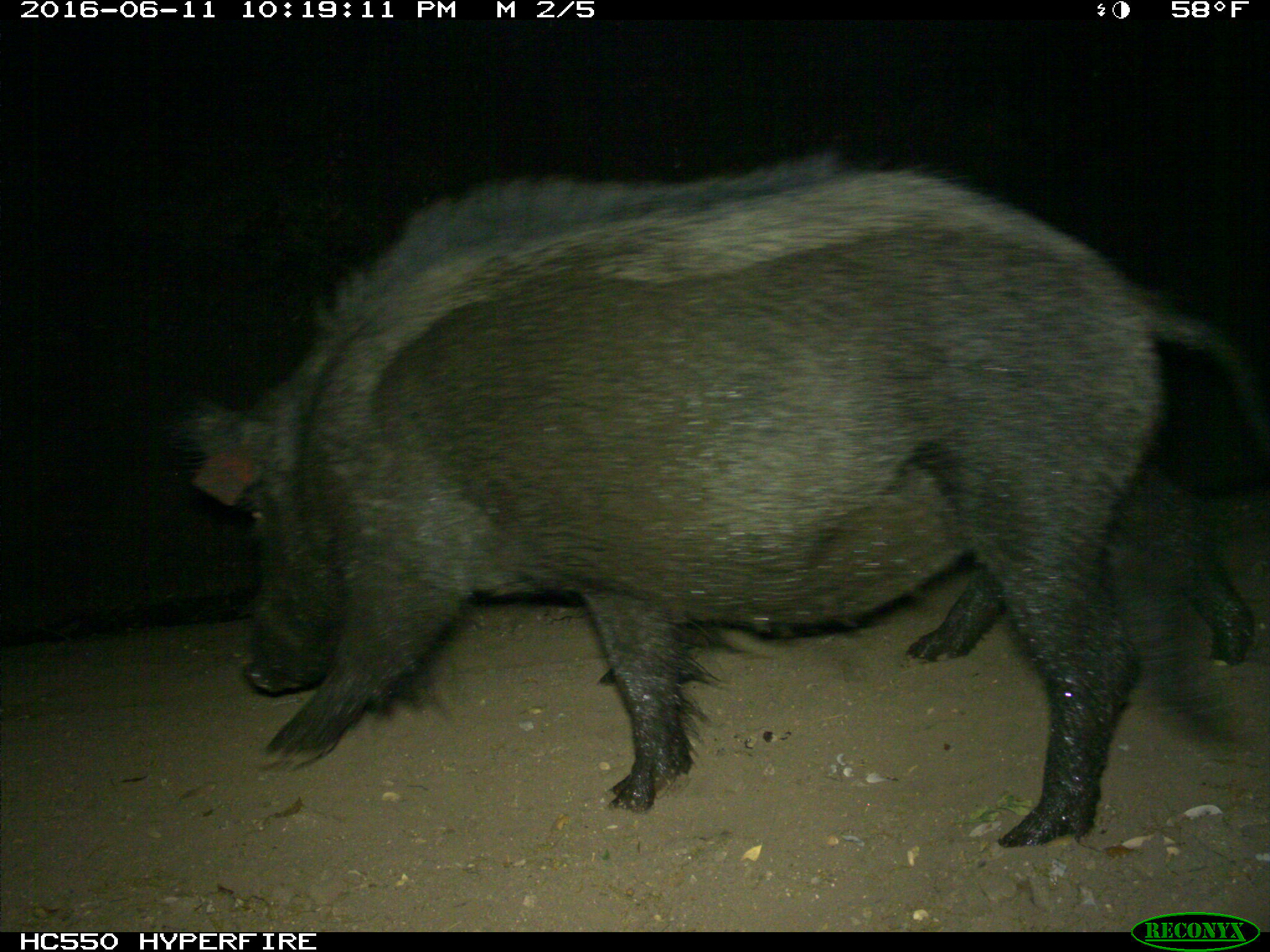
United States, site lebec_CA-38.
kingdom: Animalia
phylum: Chordata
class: Mammalia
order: Artiodactyla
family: Suidae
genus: Sus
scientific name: Sus scrofa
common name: wild boar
Sus scrofa (wild boar).